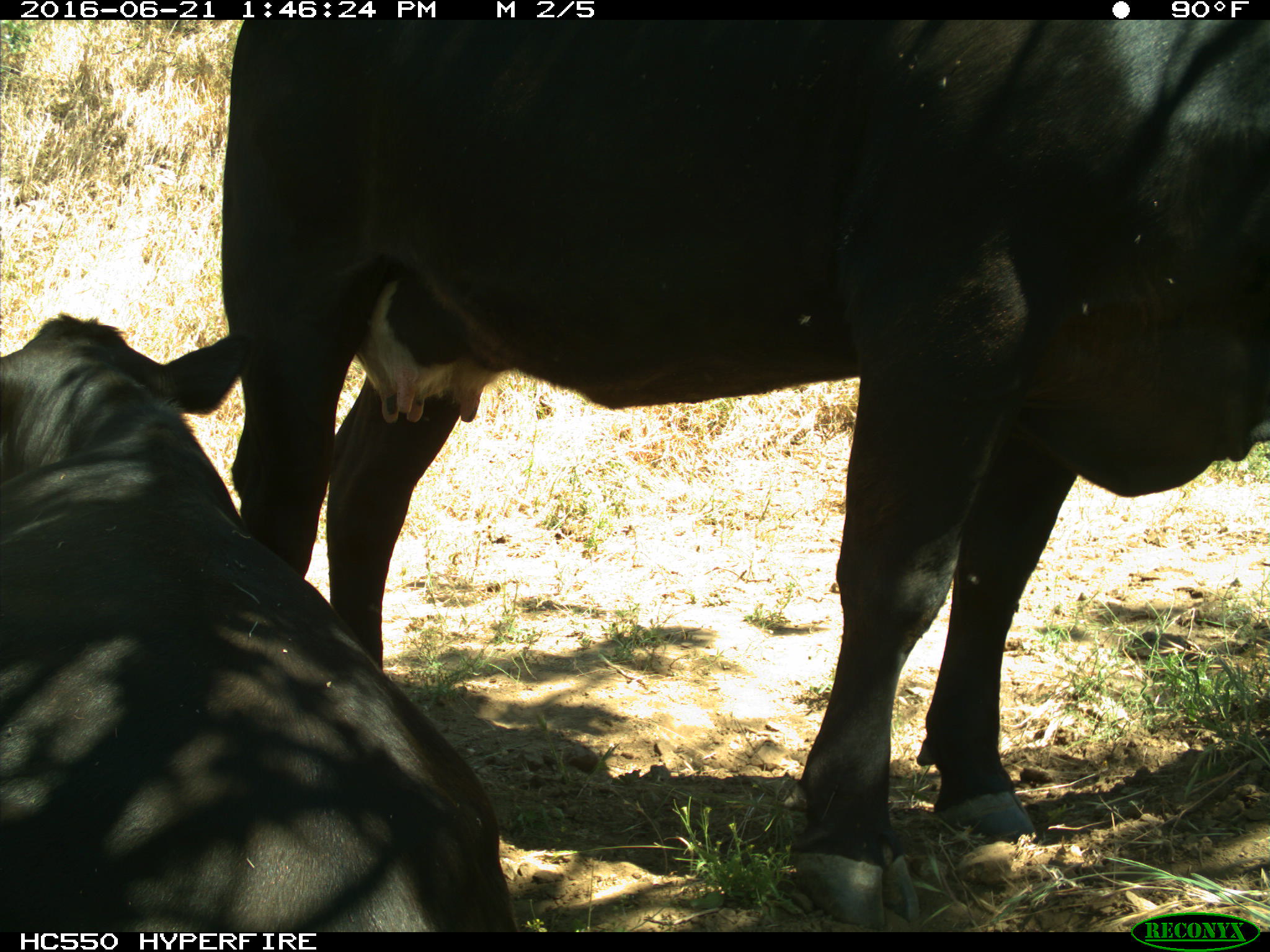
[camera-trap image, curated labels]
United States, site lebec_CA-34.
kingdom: Animalia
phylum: Chordata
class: Mammalia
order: Artiodactyla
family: Bovidae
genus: Bos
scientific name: Bos taurus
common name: domestic cow